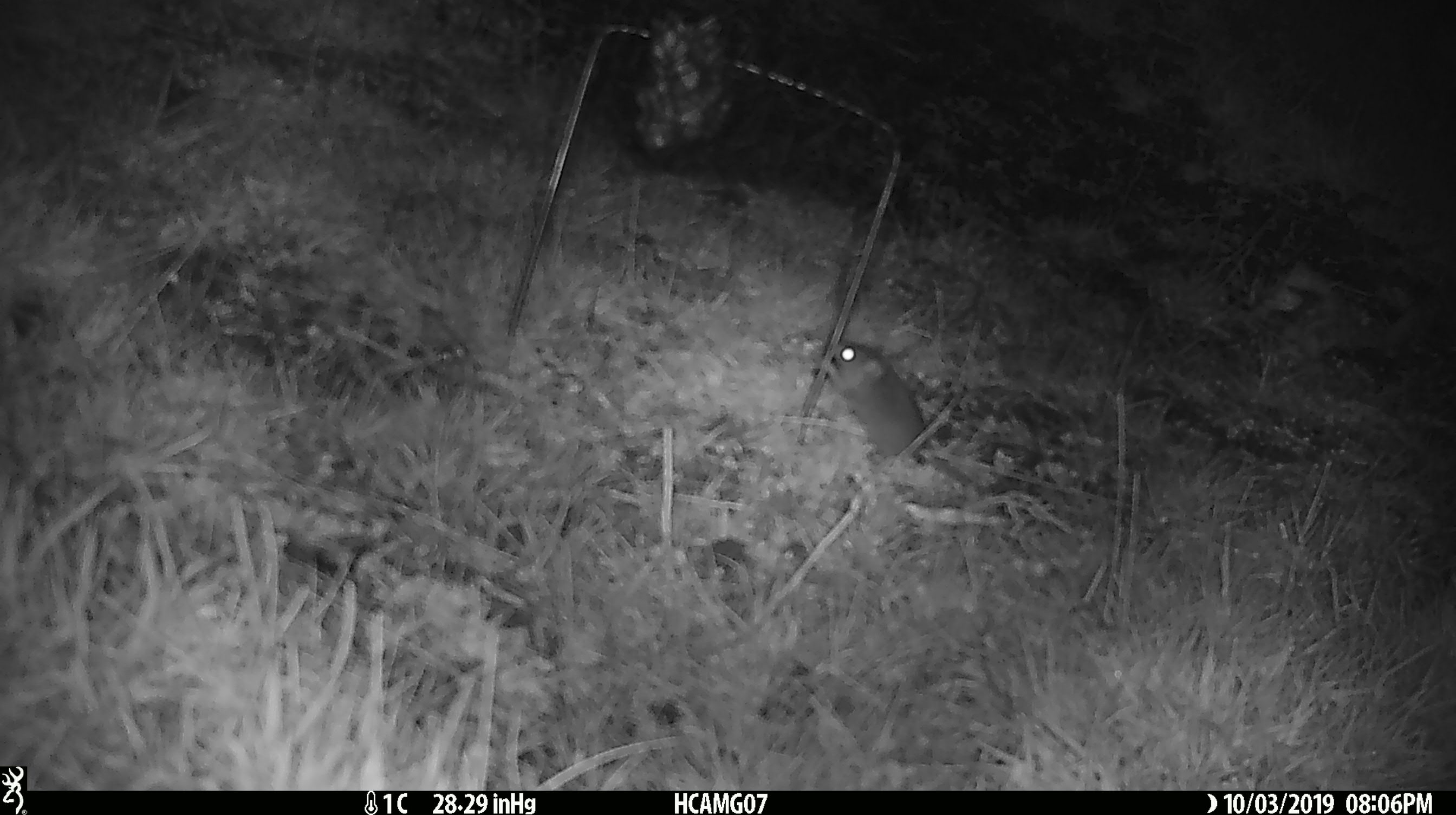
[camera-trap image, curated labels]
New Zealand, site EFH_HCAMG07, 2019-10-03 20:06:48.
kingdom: Animalia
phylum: Chordata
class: Mammalia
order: Rodentia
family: Muridae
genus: Mus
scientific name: Mus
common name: mouse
Mouse (Mus).